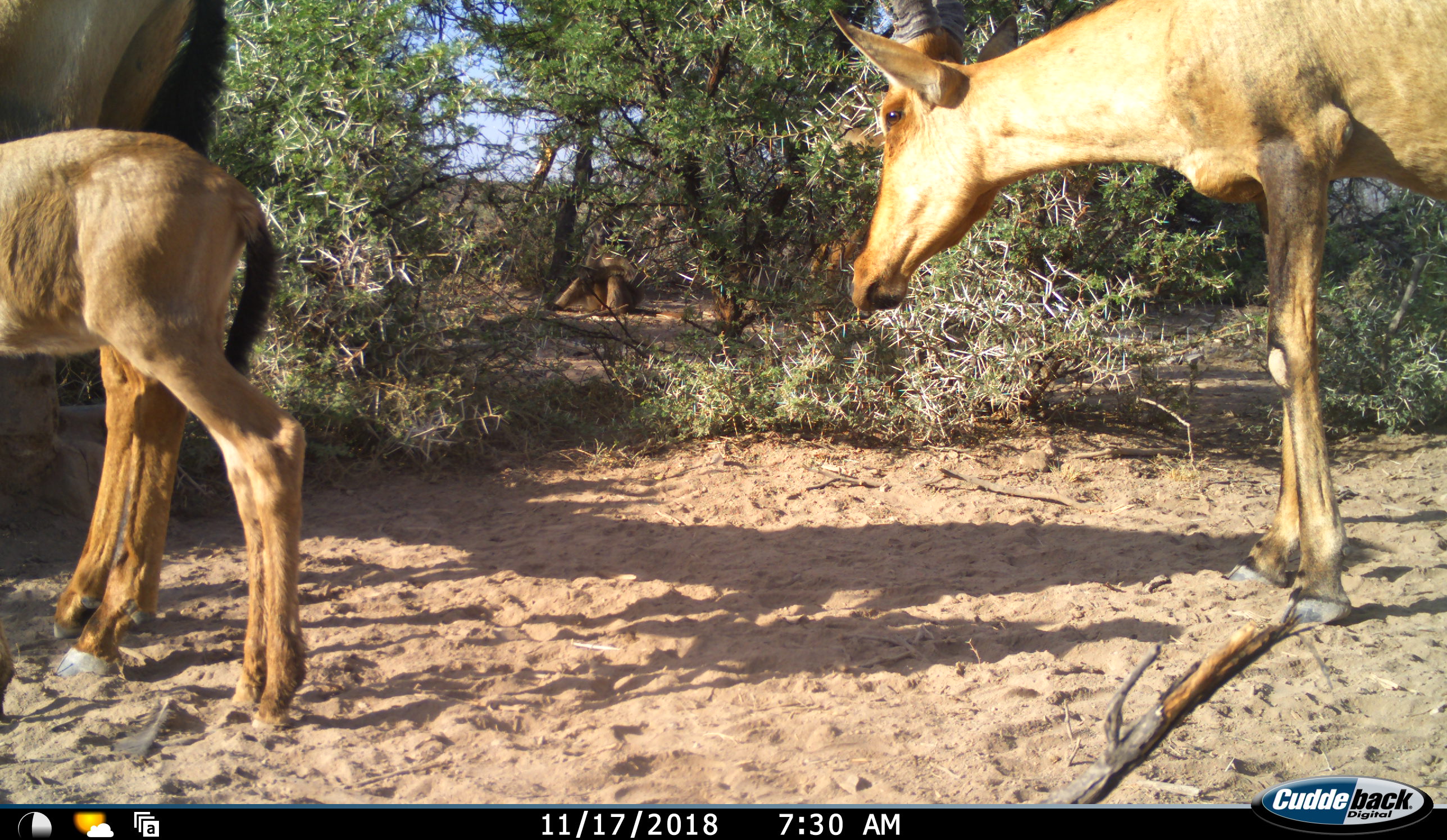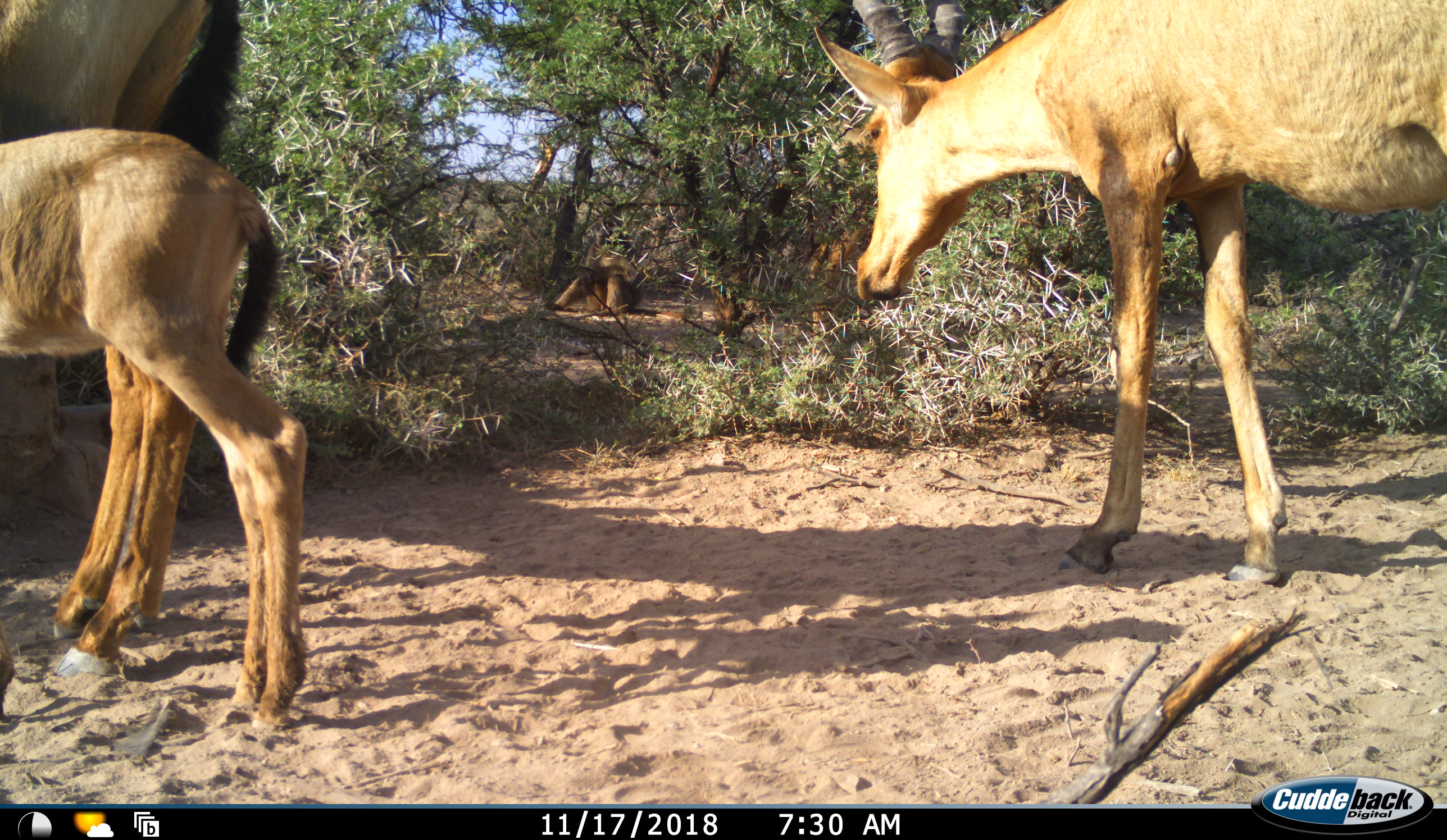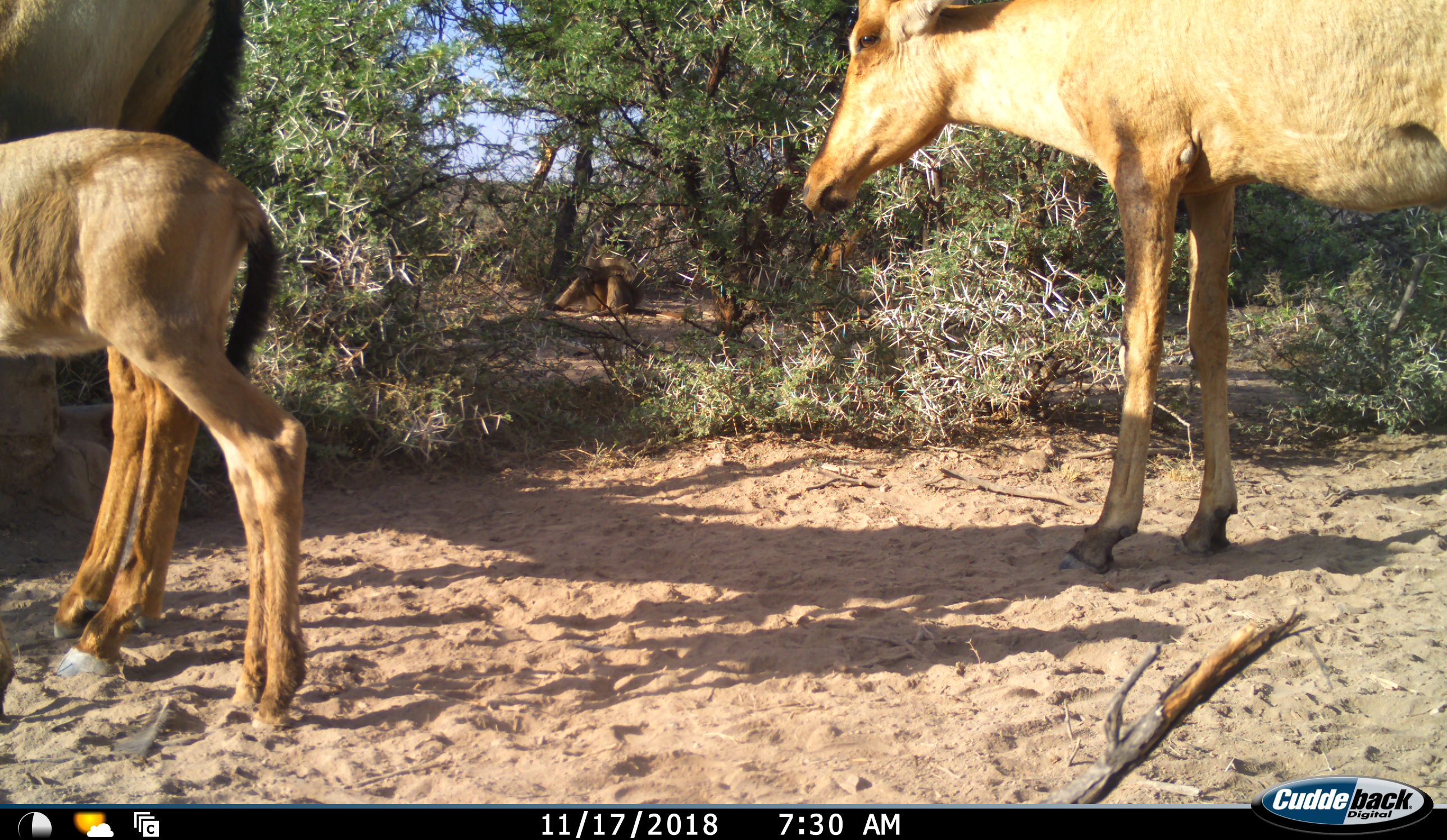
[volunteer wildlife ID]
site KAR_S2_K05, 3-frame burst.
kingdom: Animalia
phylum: Chordata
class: Mammalia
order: Artiodactyla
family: Bovidae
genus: Alcelaphus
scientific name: Alcelaphus buselaphus caama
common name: red hartebeest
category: hartebeestred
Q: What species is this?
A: Hartebeestred (red hartebeest) (Alcelaphus buselaphus caama).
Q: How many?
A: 3.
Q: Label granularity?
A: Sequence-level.